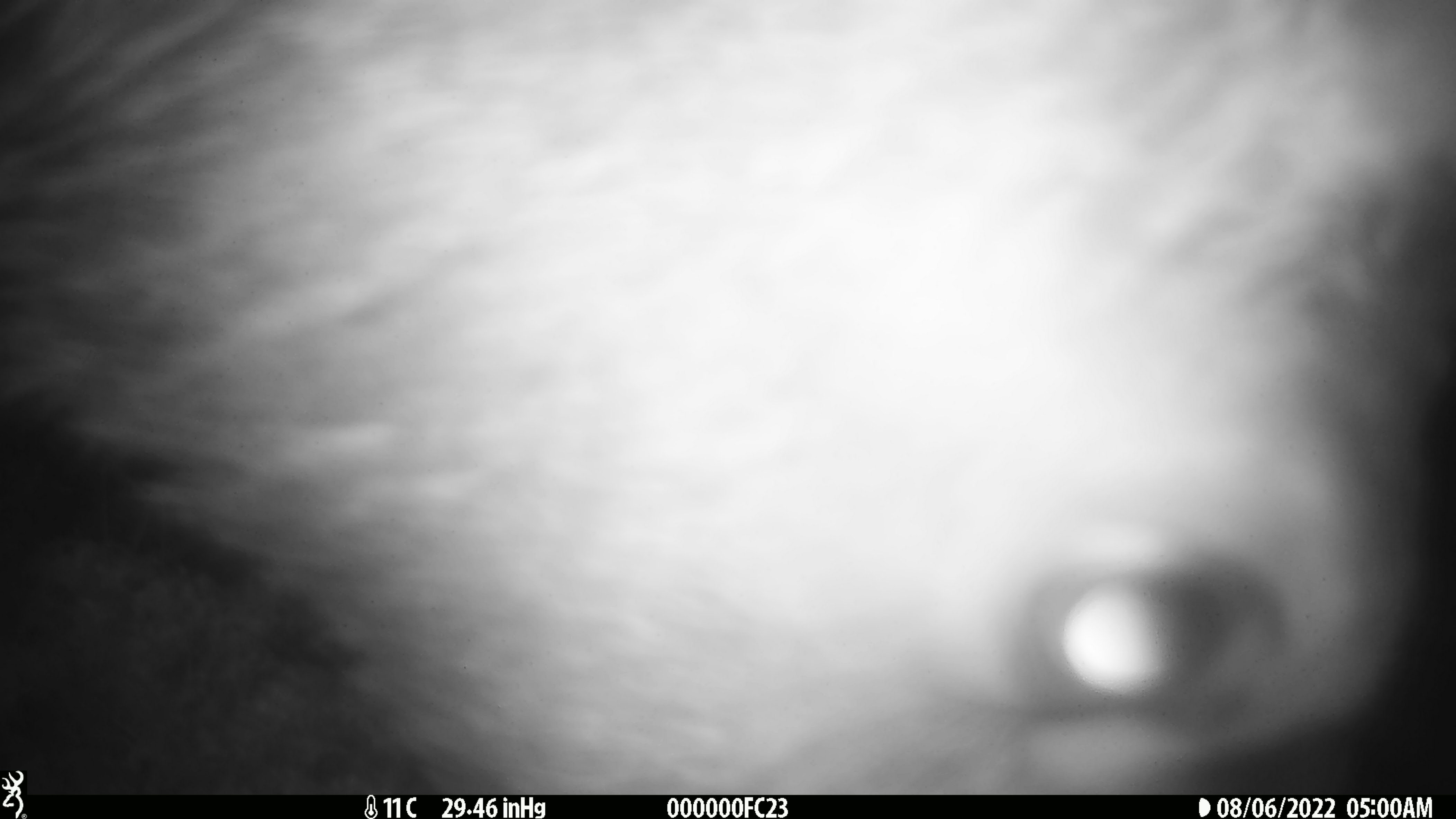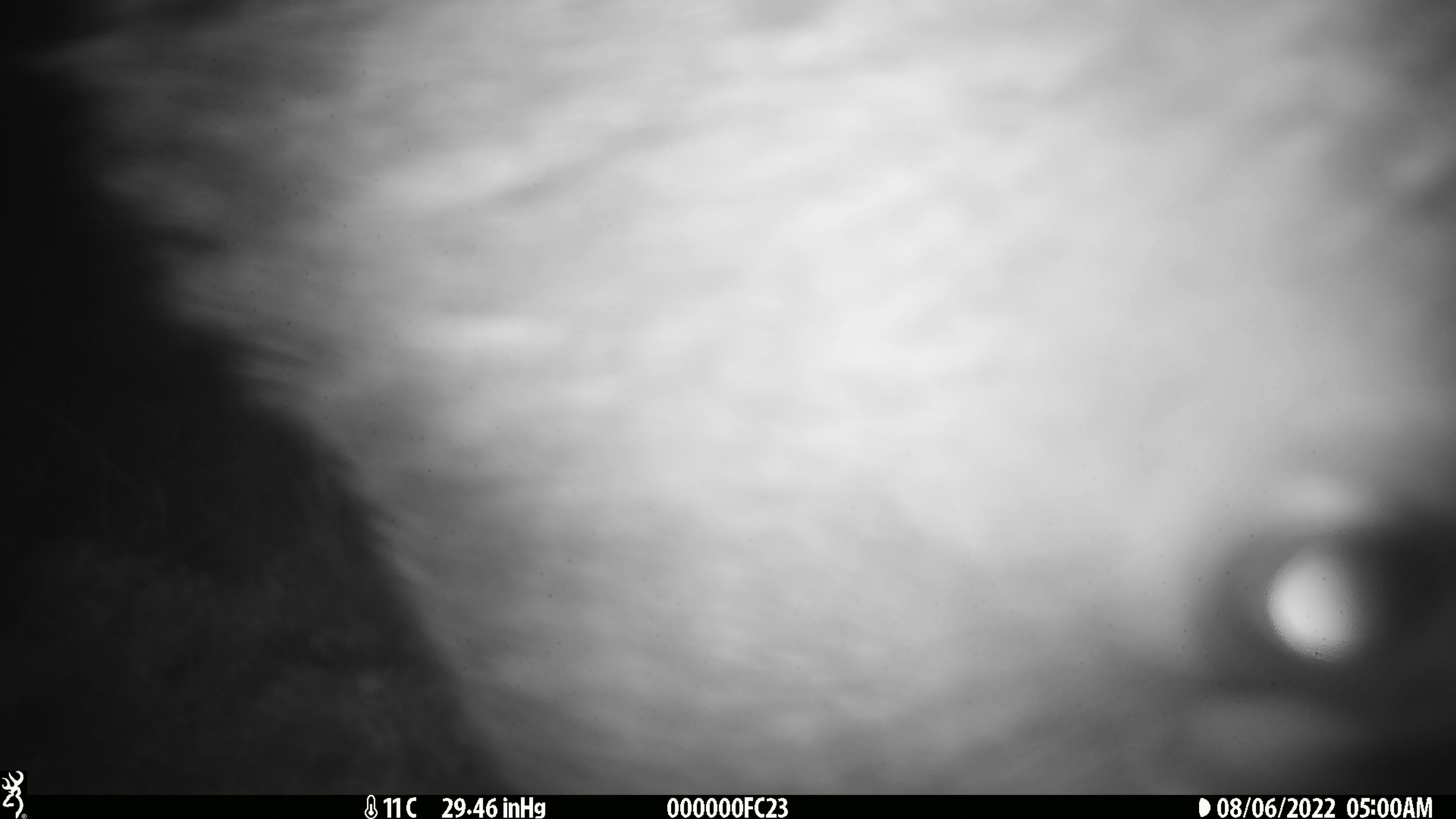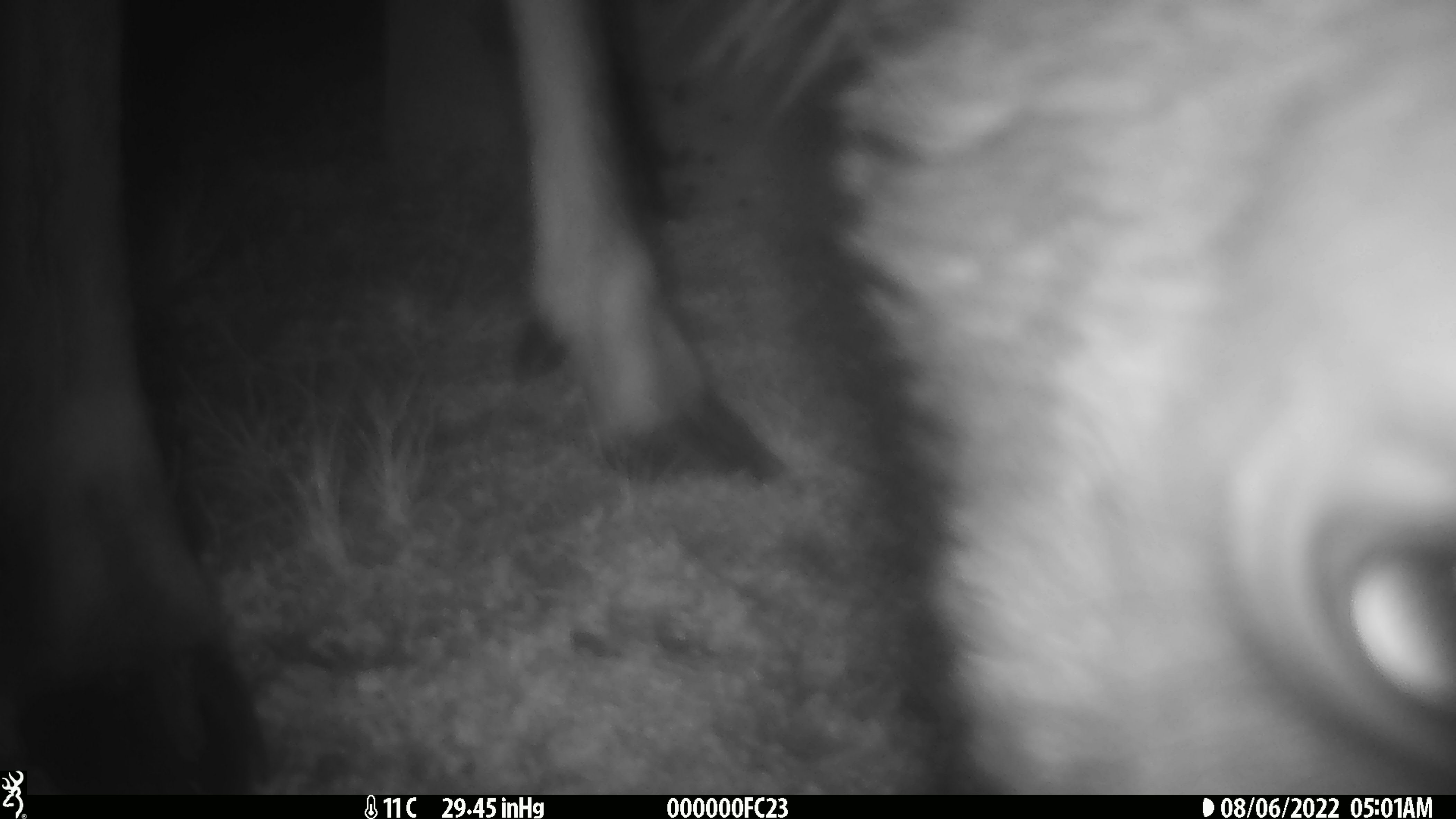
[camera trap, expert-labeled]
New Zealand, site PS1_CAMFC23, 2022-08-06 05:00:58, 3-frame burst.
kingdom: Animalia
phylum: Chordata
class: Mammalia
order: Artiodactyla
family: Cervidae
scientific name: Cervidae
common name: deer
Deer (Cervidae).